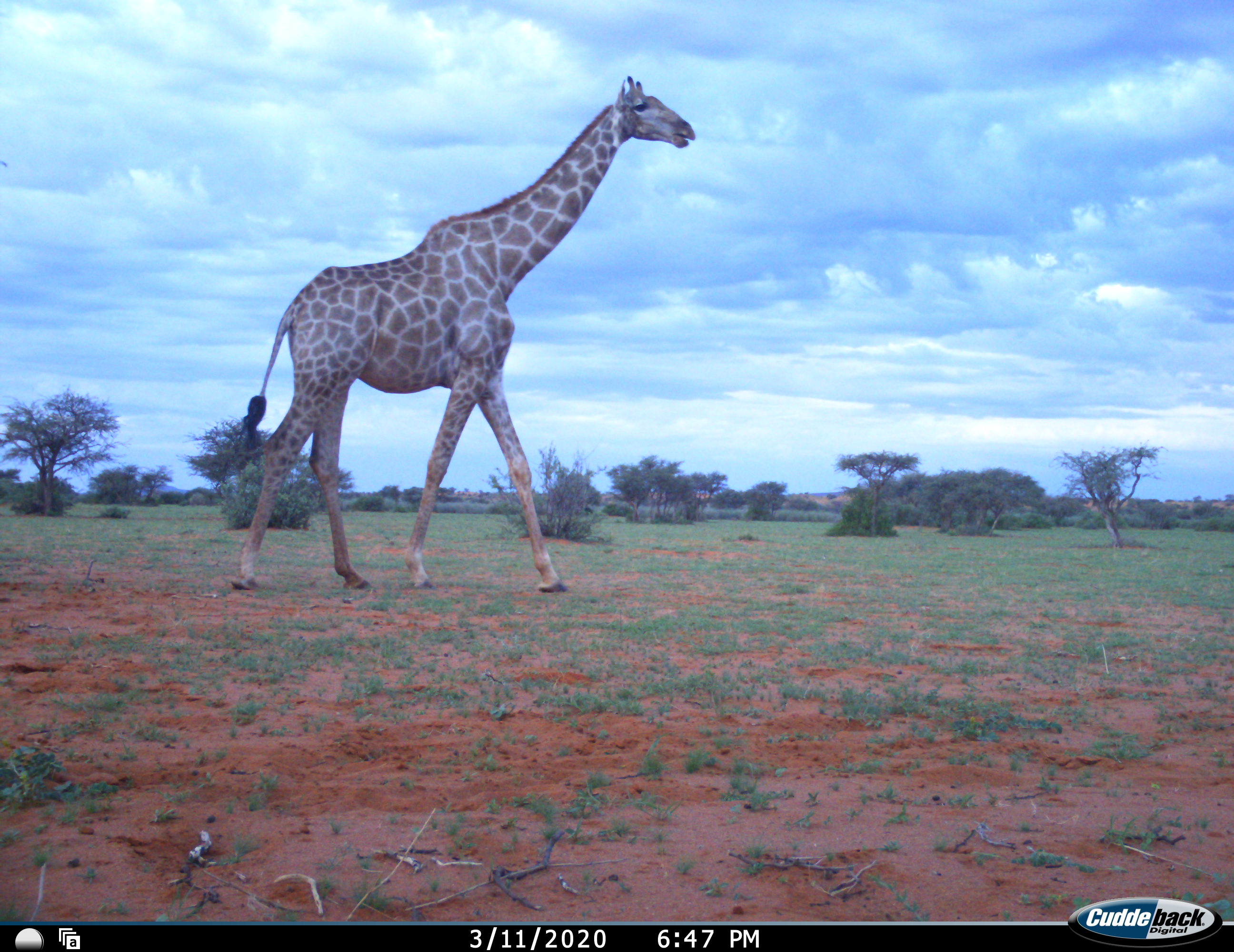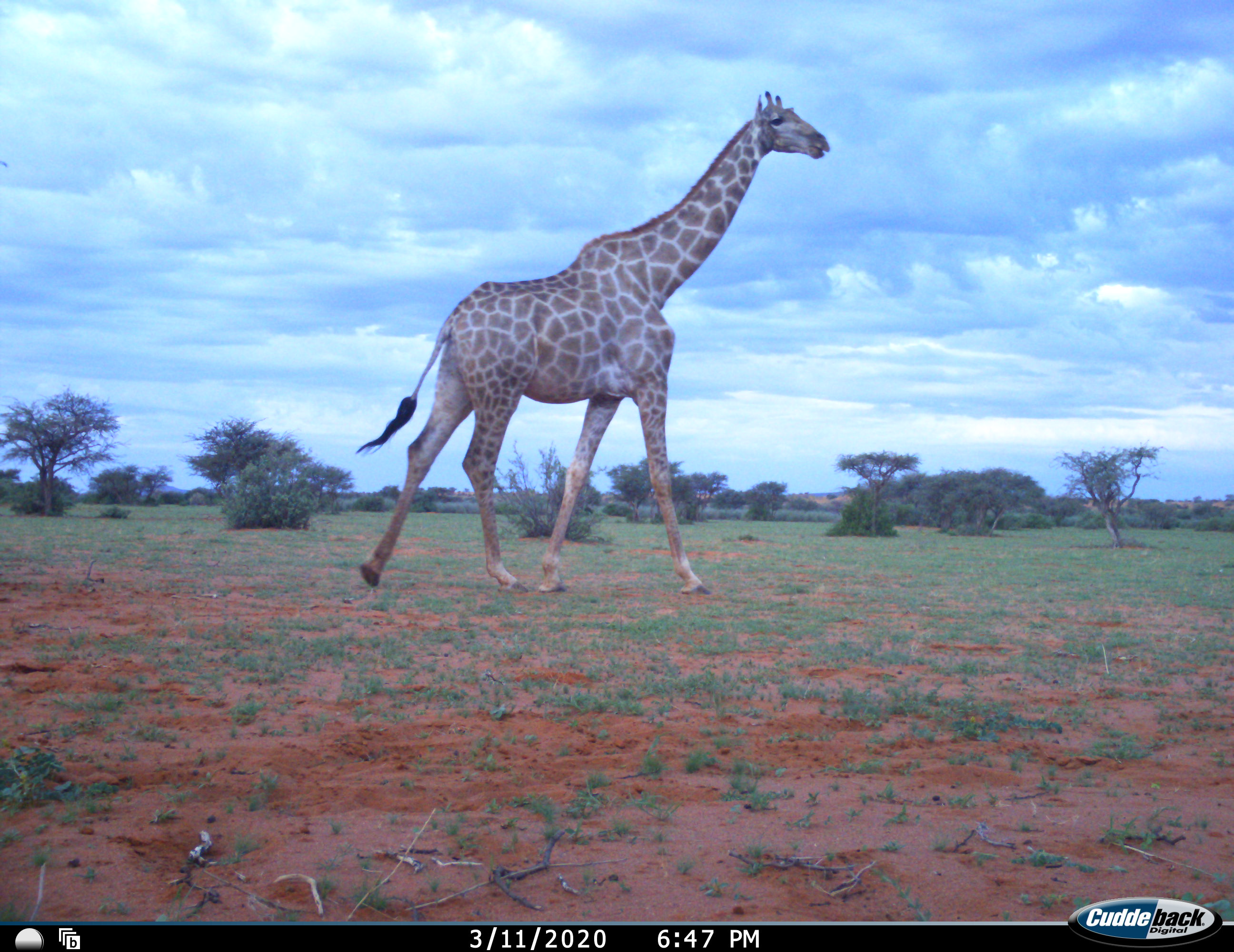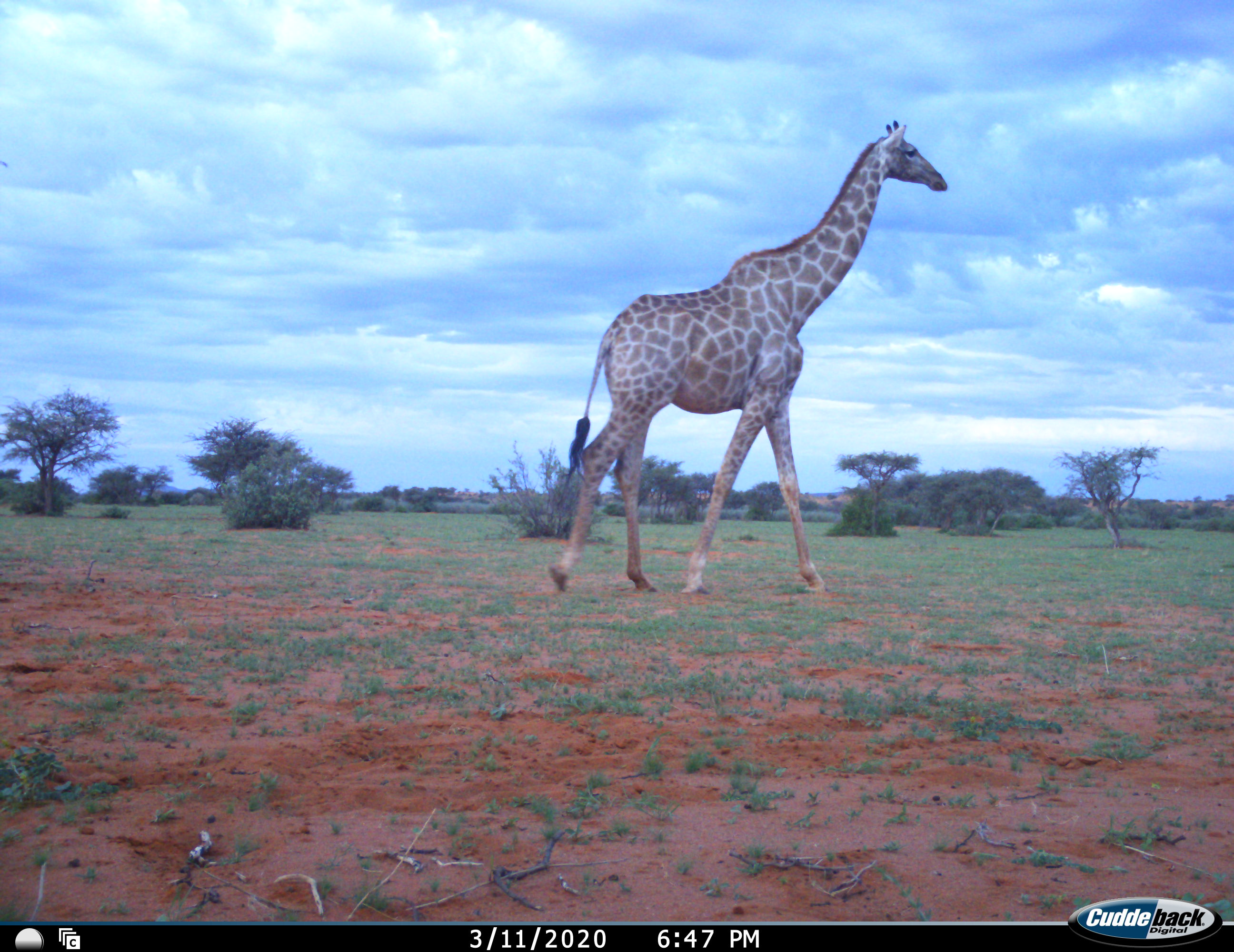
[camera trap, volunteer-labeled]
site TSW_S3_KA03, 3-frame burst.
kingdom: Animalia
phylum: Chordata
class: Mammalia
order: Artiodactyla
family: Giraffidae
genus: Giraffa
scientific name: Giraffa camelopardalis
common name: giraffe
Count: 1.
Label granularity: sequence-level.